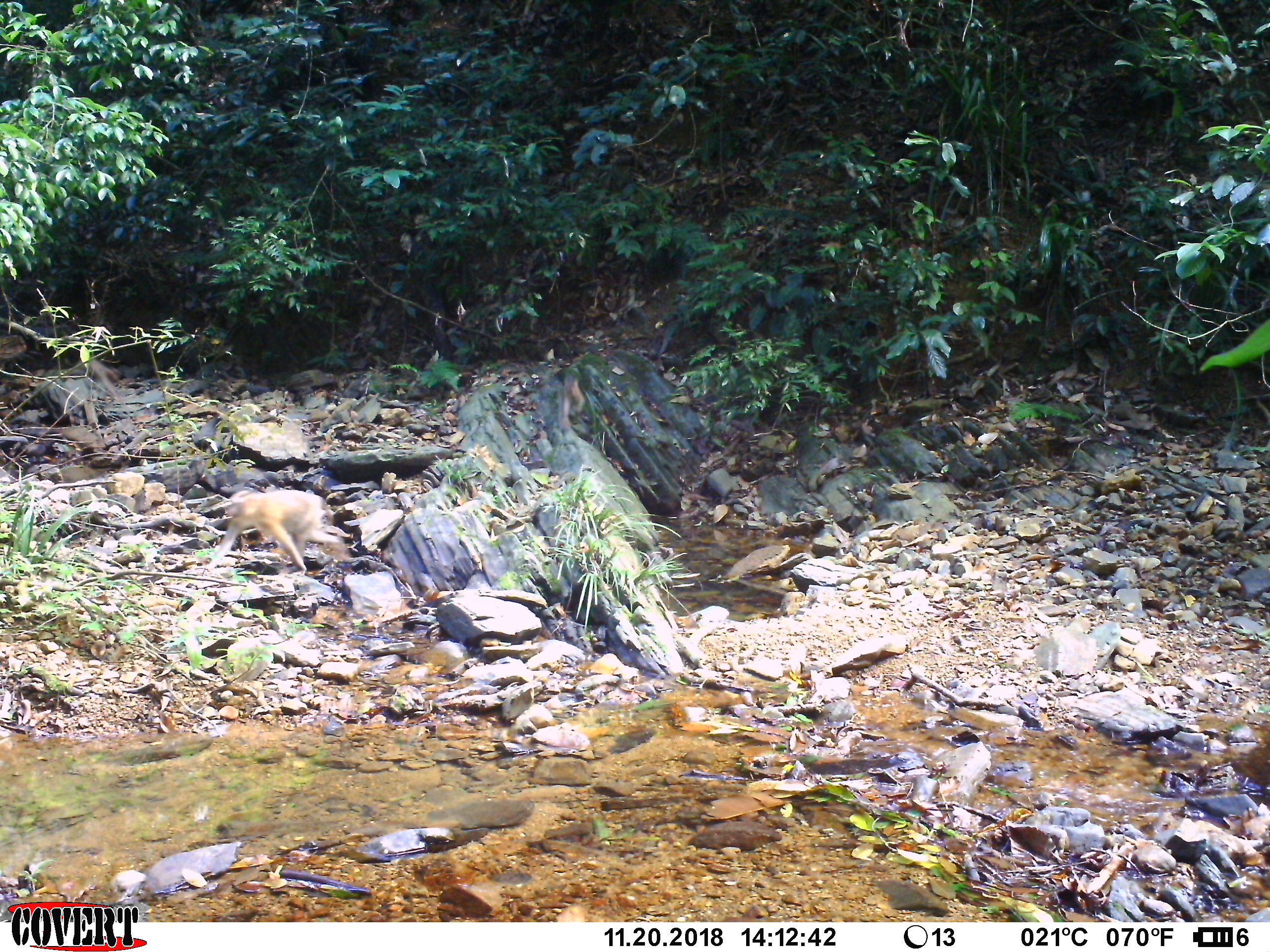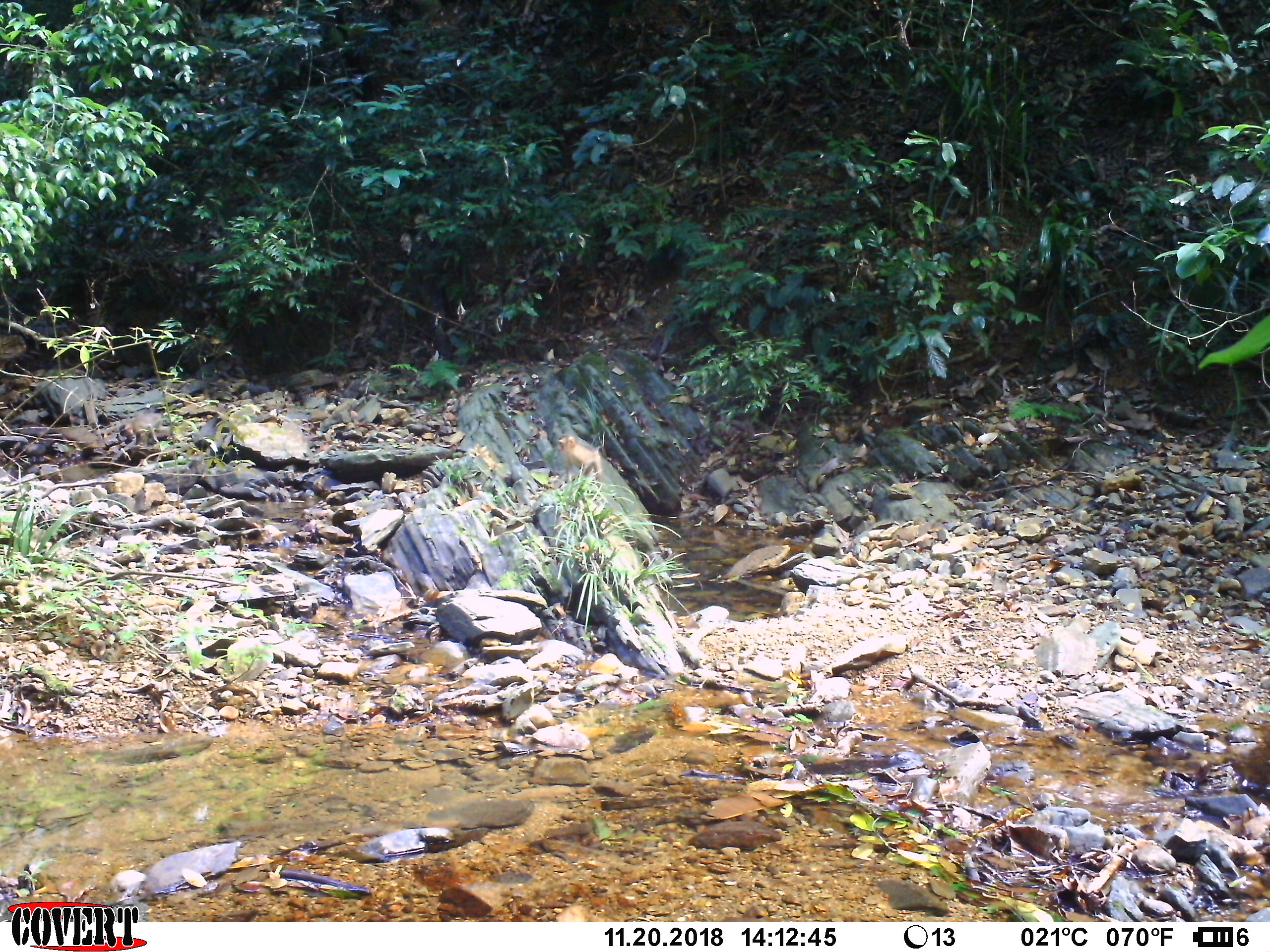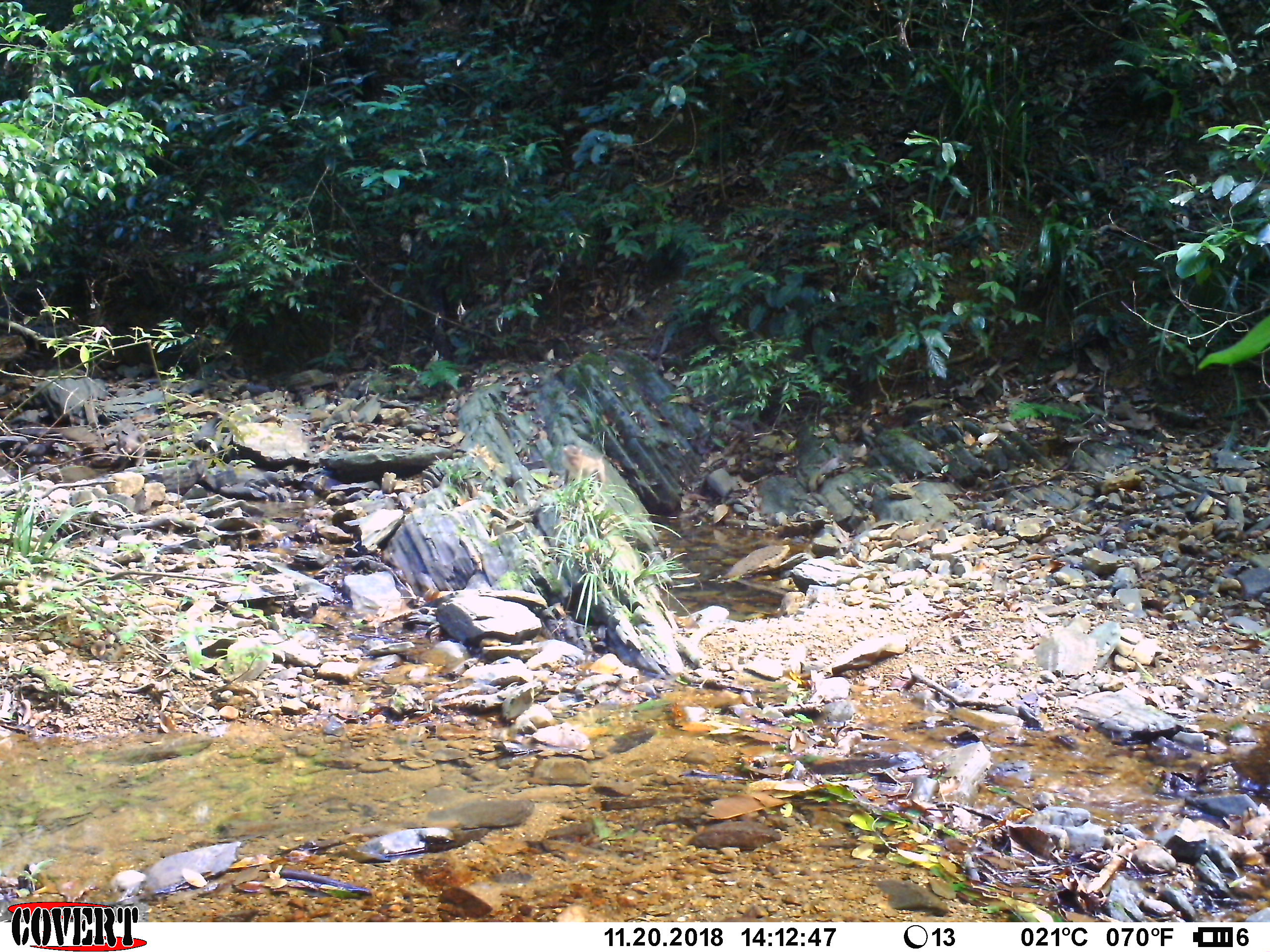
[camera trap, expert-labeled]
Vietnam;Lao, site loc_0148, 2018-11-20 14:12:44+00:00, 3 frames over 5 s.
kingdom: Animalia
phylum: Chordata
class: Mammalia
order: Primates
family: Cercopithecidae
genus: Macaca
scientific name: Macaca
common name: macaques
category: assam or rhesus macaque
Assam or rhesus macaque (macaques) (Macaca). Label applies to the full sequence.